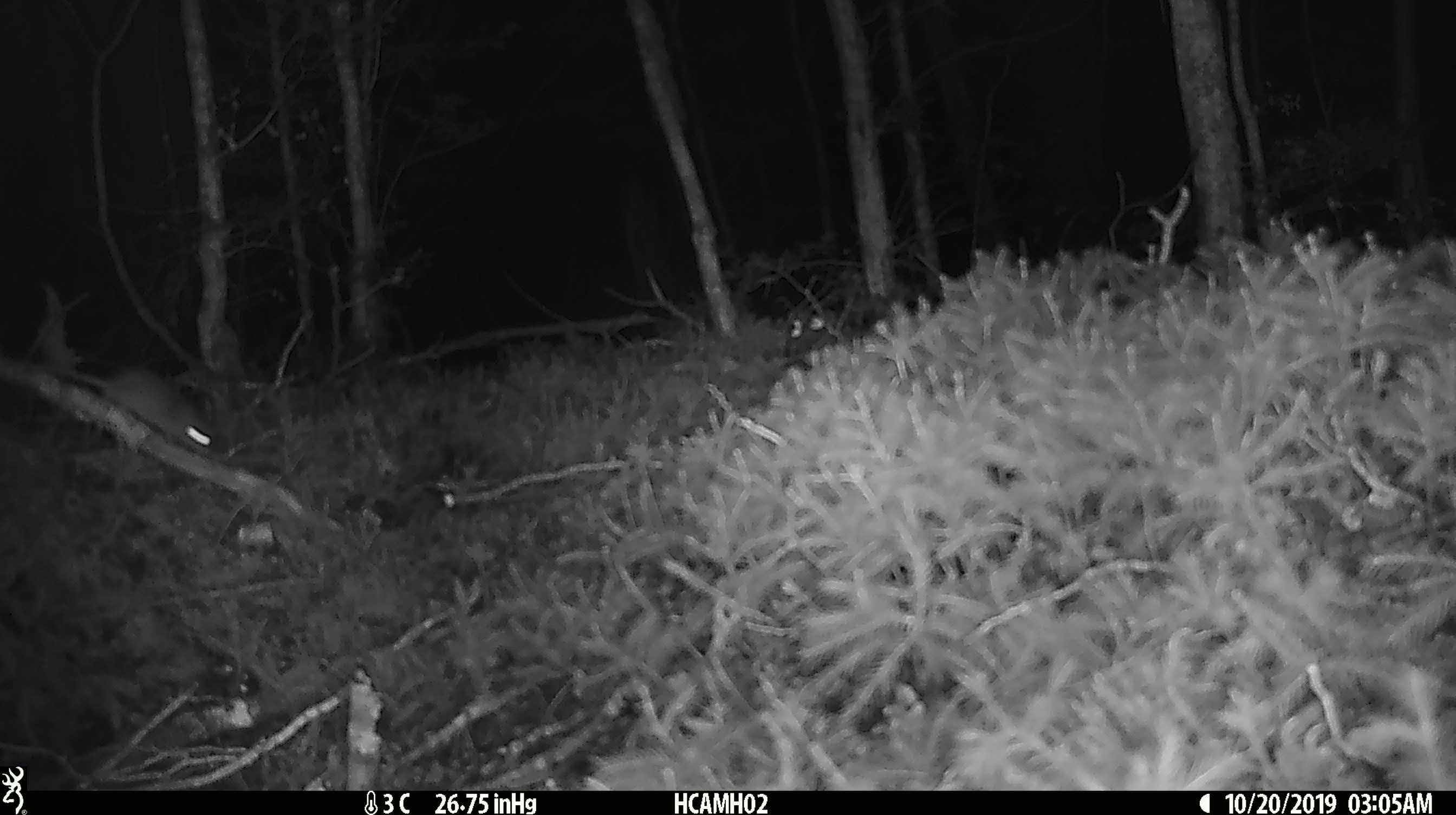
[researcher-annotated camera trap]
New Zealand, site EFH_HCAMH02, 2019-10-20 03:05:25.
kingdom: Animalia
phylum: Chordata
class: Mammalia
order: Rodentia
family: Muridae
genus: Mus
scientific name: Mus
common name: mouse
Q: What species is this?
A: Mouse (Mus).